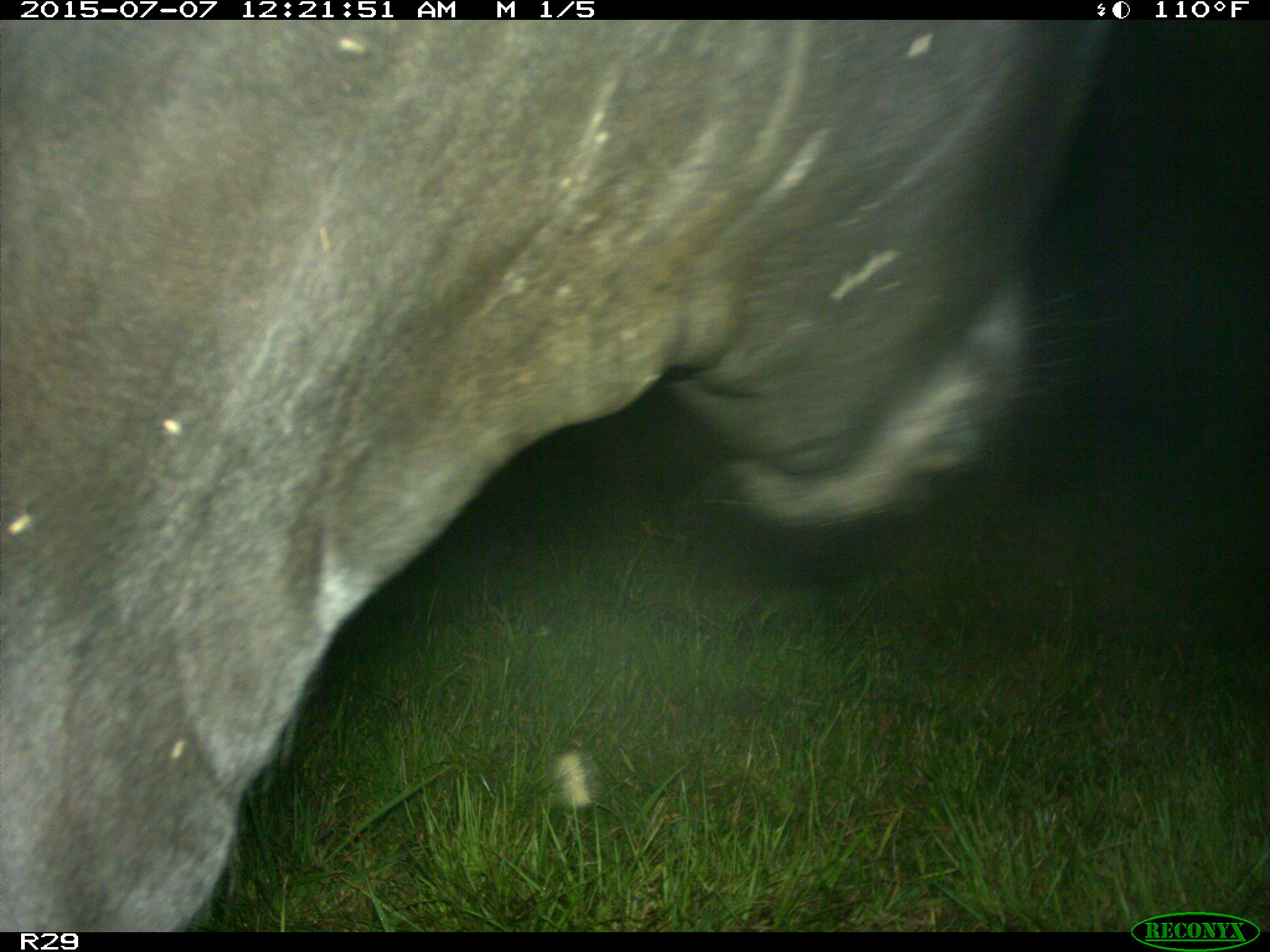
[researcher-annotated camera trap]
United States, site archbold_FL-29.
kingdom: Animalia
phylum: Chordata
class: Mammalia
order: Artiodactyla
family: Bovidae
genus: Bos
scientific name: Bos taurus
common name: domestic cow